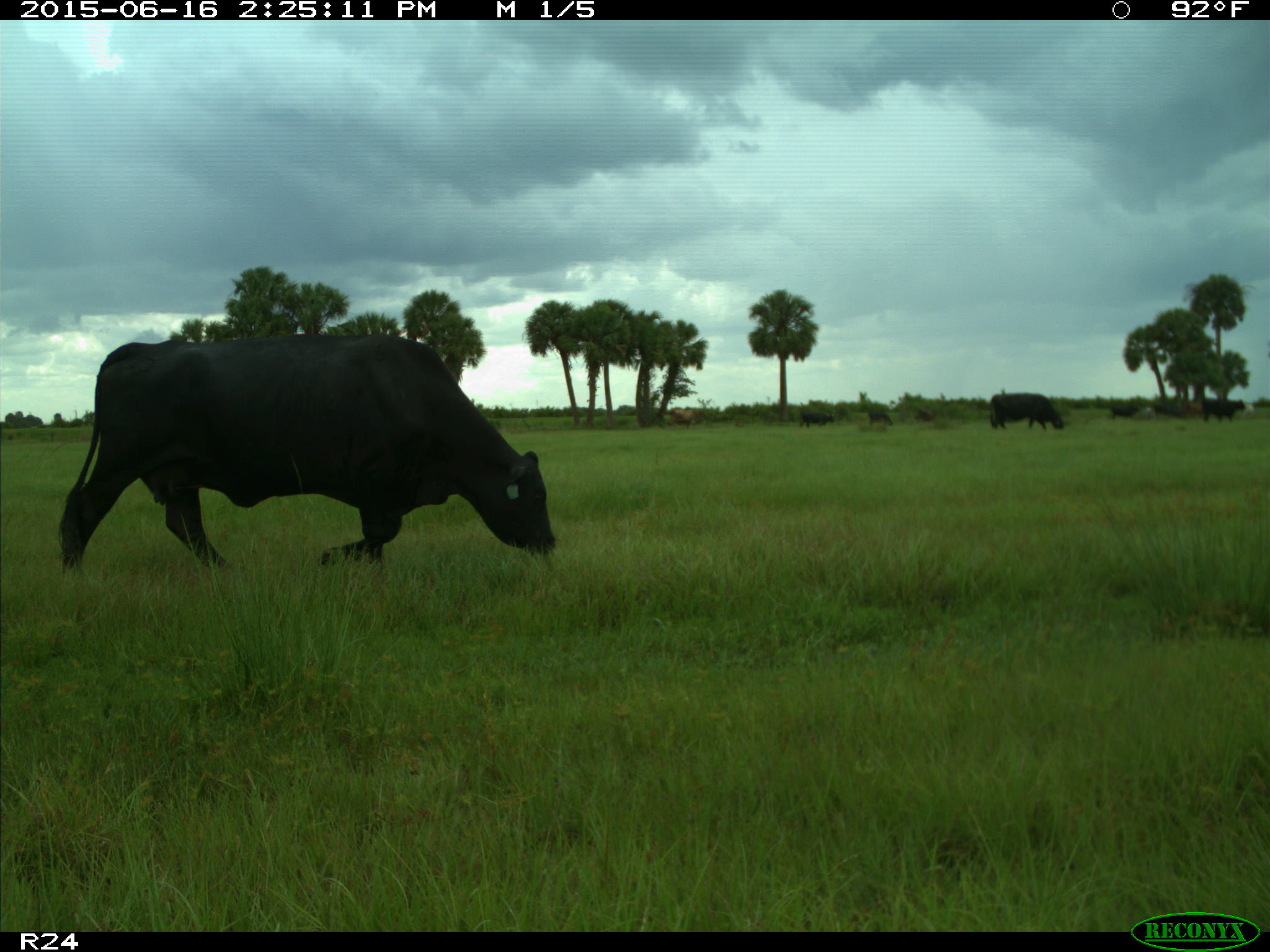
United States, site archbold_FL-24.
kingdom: Animalia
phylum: Chordata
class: Mammalia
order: Artiodactyla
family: Bovidae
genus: Bos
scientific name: Bos taurus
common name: domestic cow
Bos taurus (domestic cow).